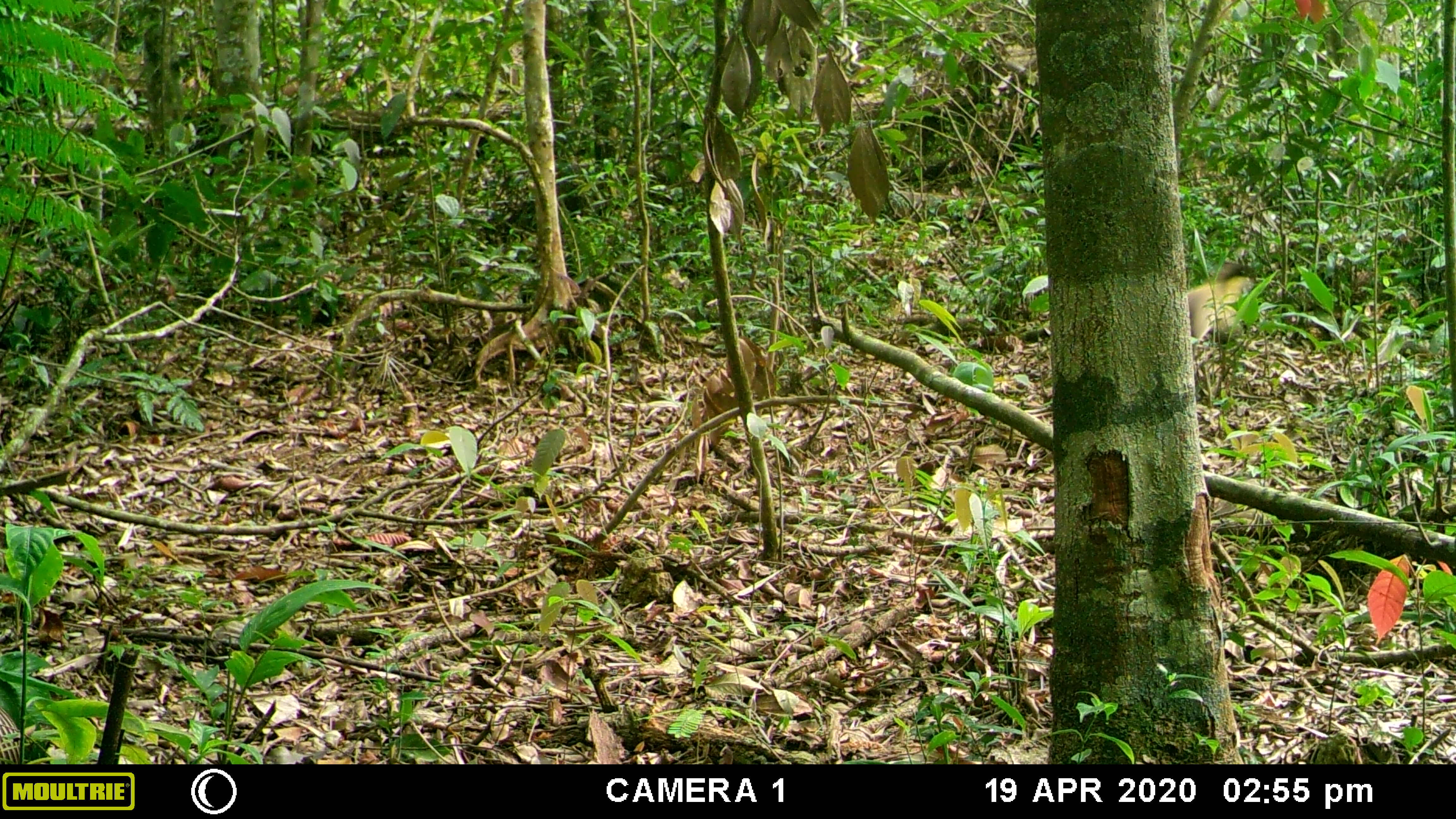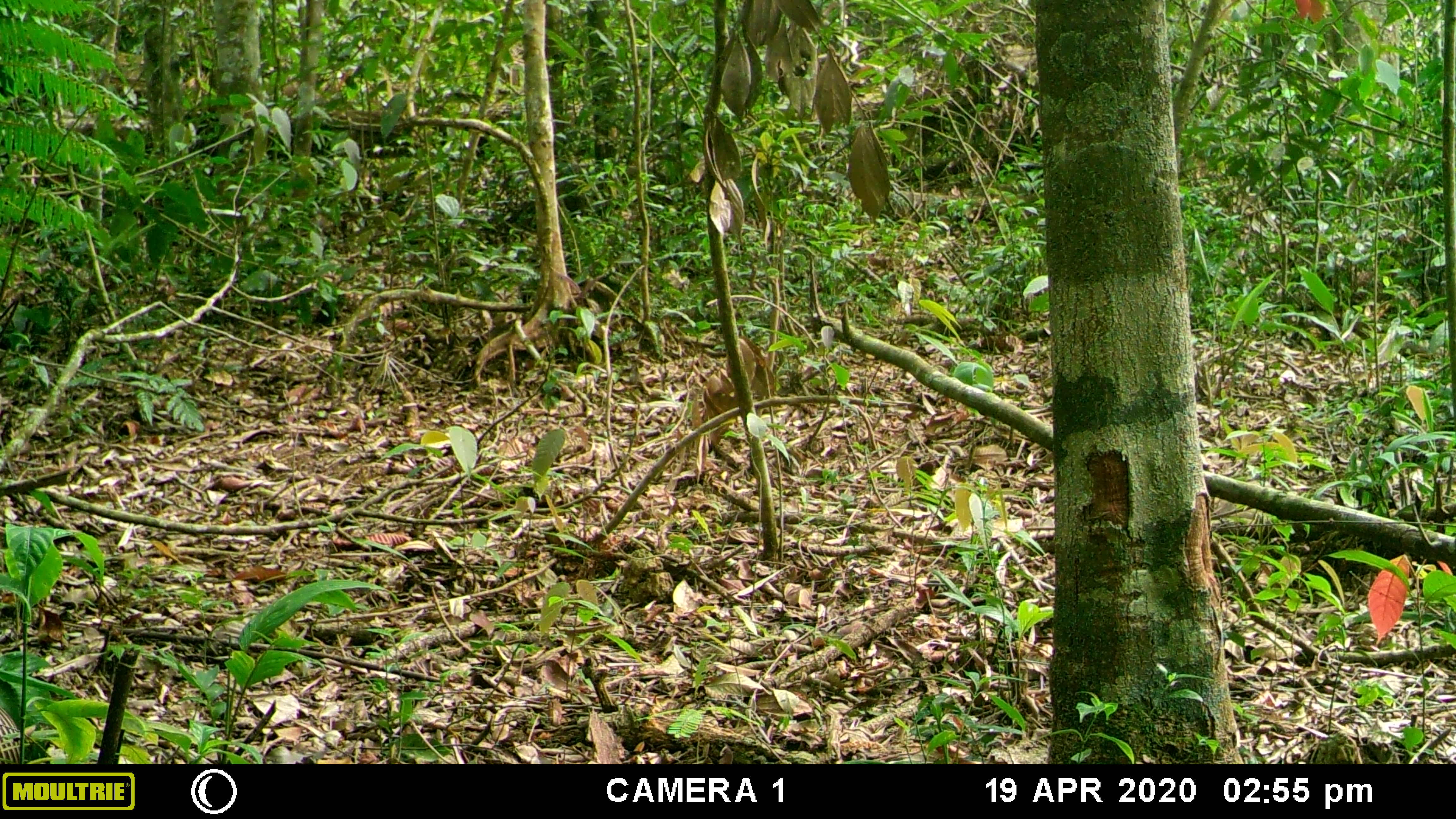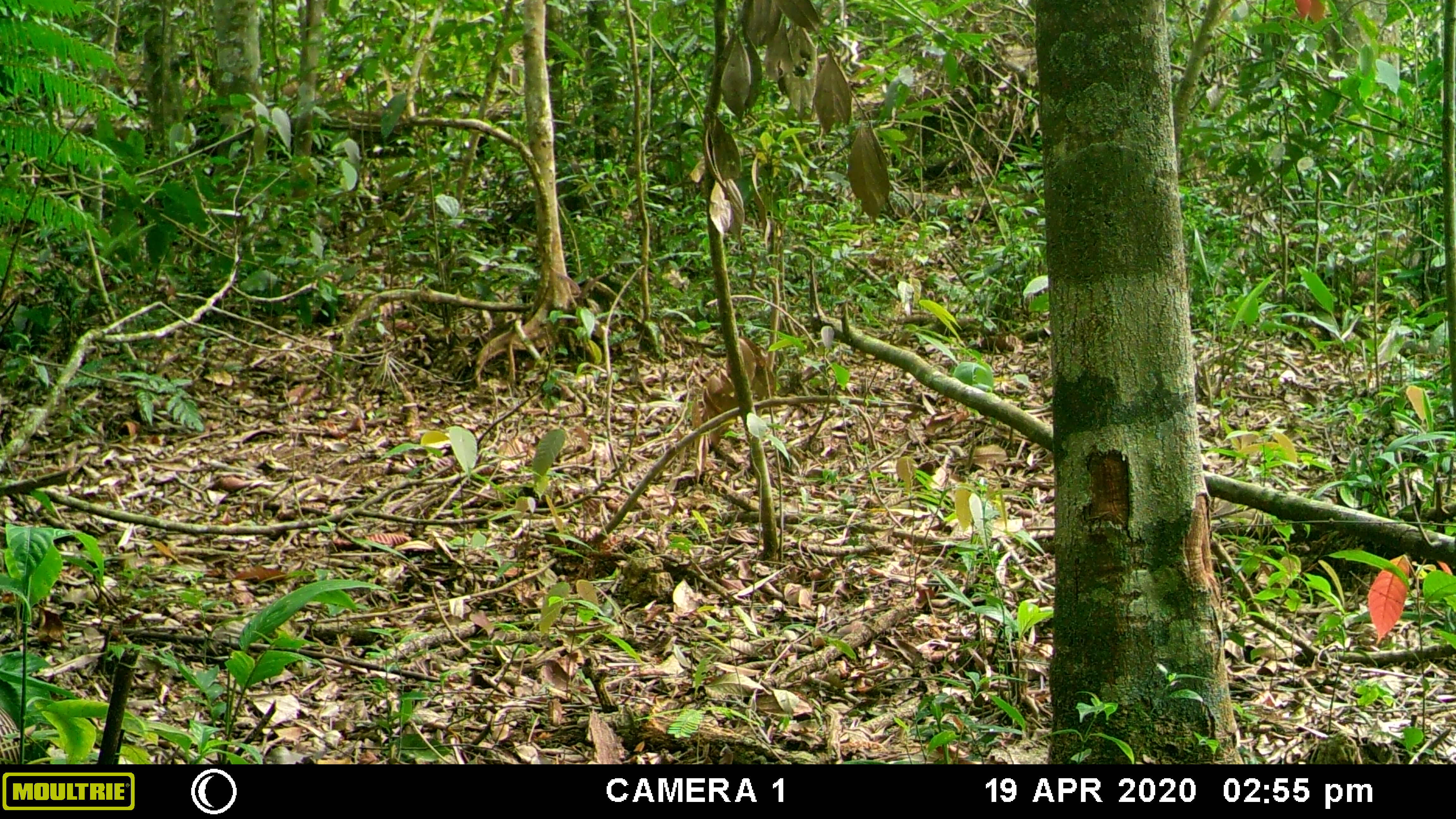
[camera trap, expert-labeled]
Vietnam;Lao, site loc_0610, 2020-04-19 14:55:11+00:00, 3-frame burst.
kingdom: Animalia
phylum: Chordata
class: Mammalia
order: Carnivora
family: Mustelidae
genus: Martes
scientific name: Martes flavigula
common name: yellow-throated marten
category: yellow throated marten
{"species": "yellow throated marten (yellow-throated marten) (Martes flavigula)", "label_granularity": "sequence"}